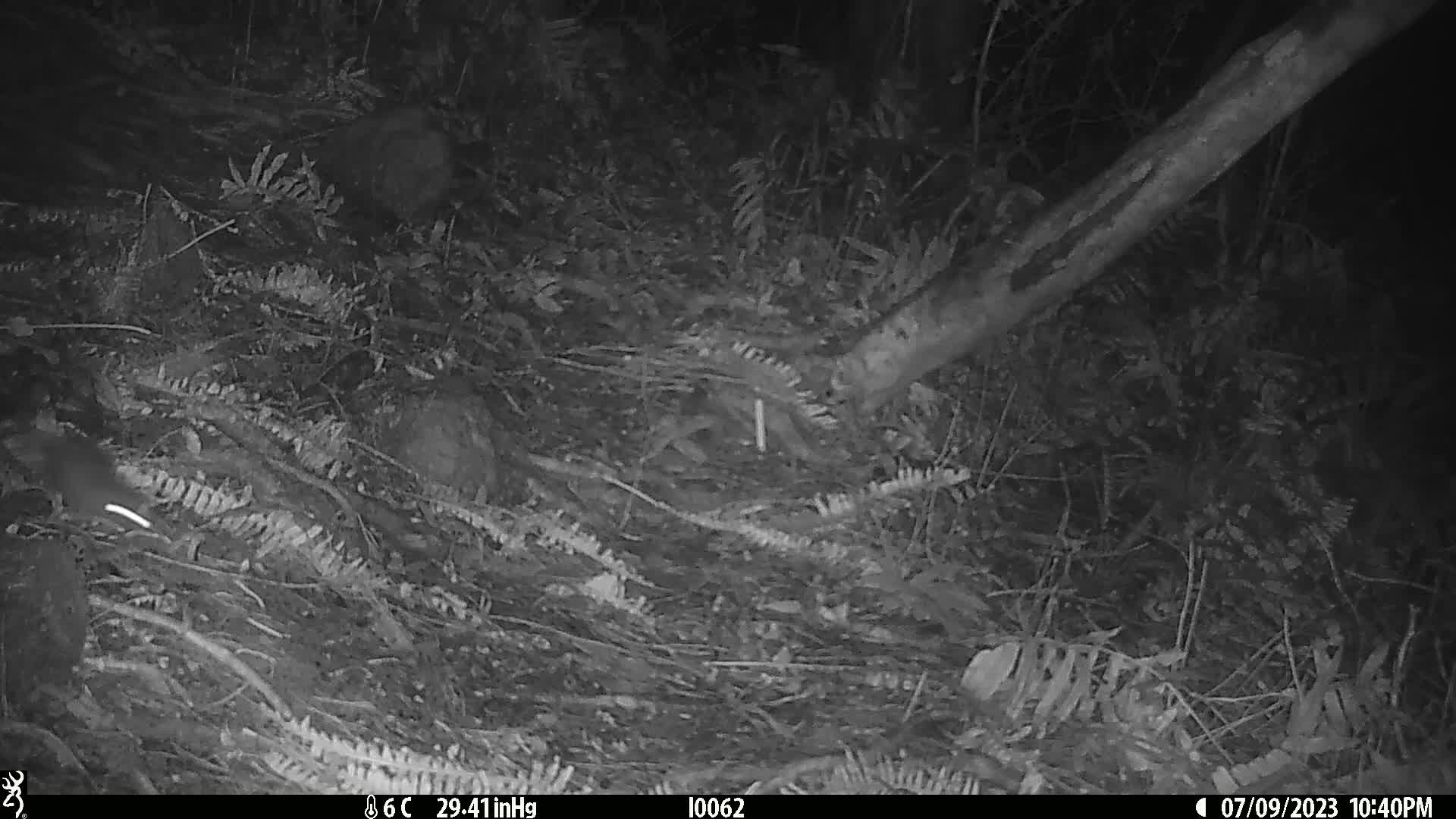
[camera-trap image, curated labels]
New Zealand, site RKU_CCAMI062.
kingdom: Animalia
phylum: Chordata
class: Mammalia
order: Rodentia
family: Muridae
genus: Rattus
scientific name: Rattus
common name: rat